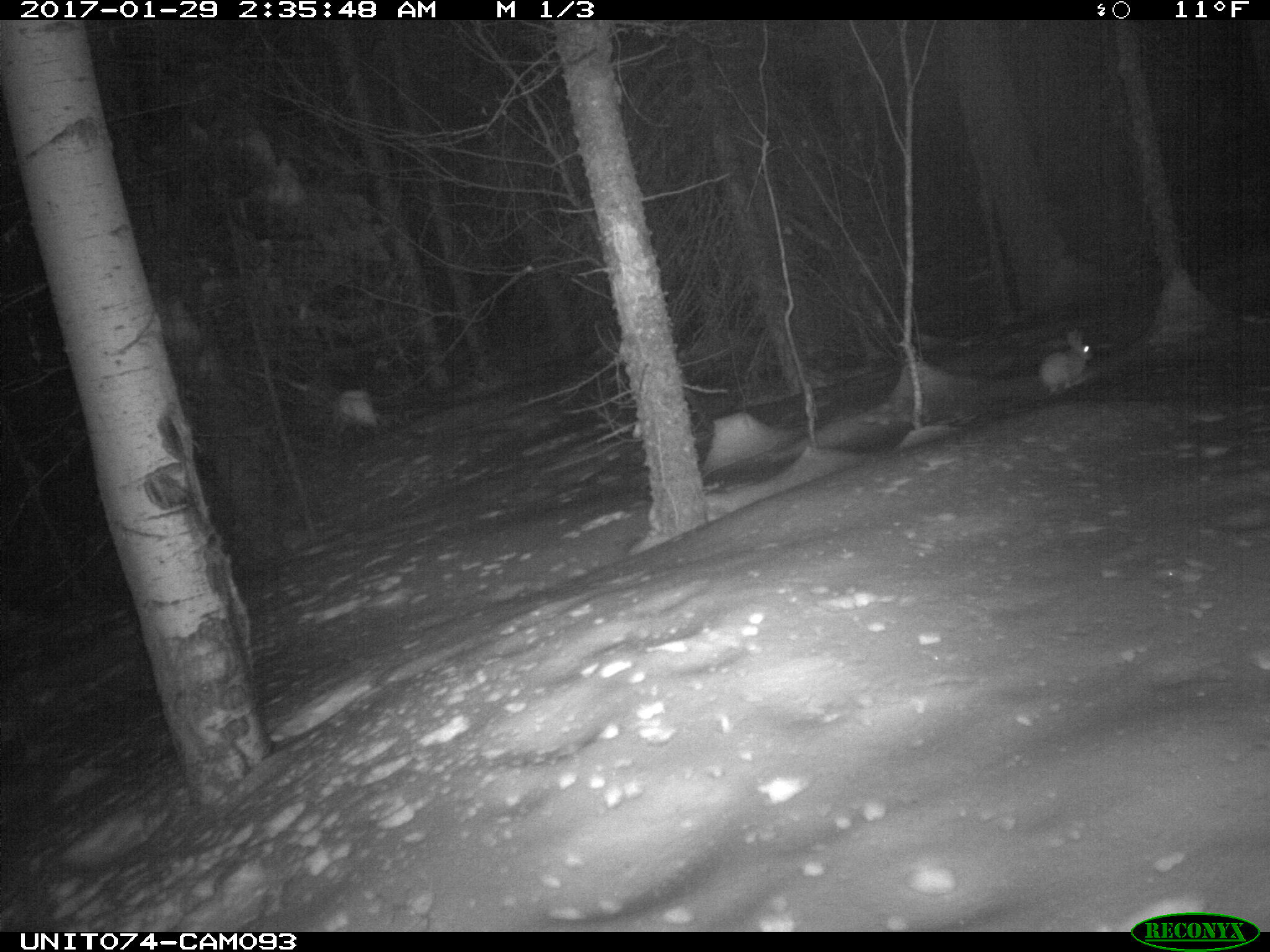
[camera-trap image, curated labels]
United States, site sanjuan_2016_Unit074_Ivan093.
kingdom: Animalia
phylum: Chordata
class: Mammalia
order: Lagomorpha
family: Leporidae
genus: Lepus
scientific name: Lepus americanus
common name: snowshoe hare